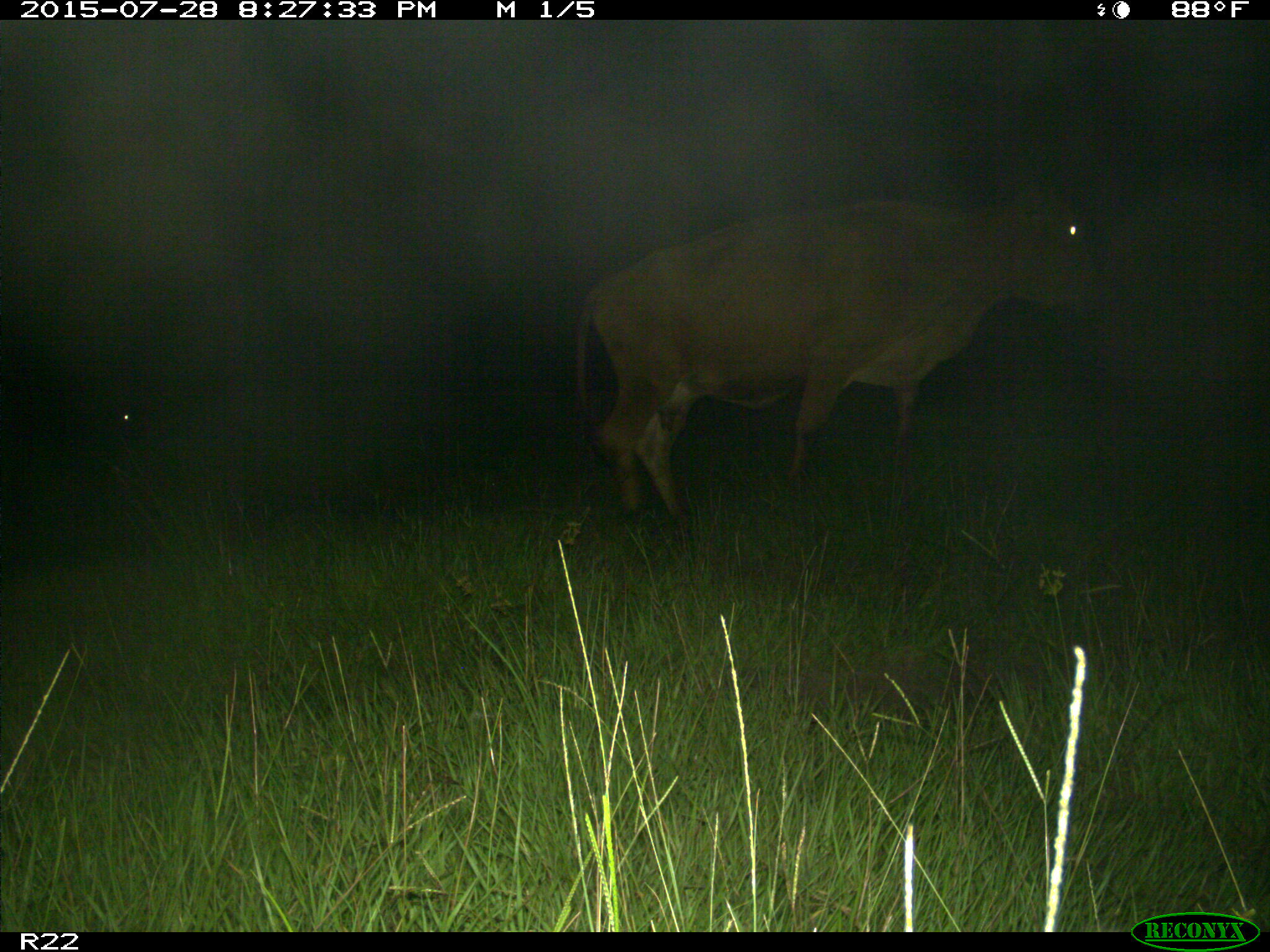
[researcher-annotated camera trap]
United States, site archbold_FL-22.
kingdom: Animalia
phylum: Chordata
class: Mammalia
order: Artiodactyla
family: Bovidae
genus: Bos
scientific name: Bos taurus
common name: domestic cow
Bos taurus (domestic cow).